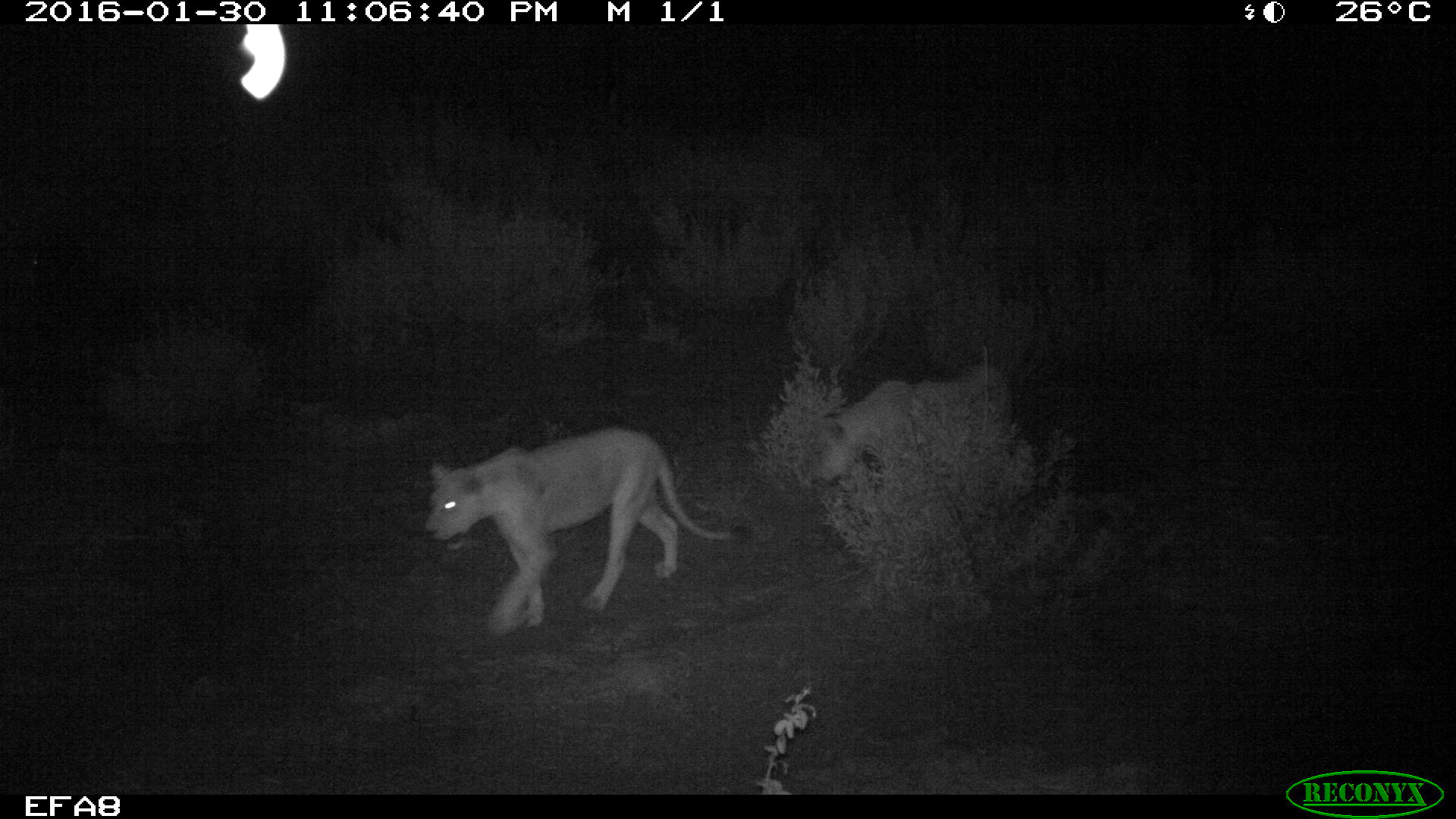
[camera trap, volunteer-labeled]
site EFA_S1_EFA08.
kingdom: Animalia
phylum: Chordata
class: Mammalia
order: Carnivora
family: Felidae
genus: Panthera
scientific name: Panthera leo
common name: lion female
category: lionfemale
Lionfemale (lion female) (Panthera leo), count 1. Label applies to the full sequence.